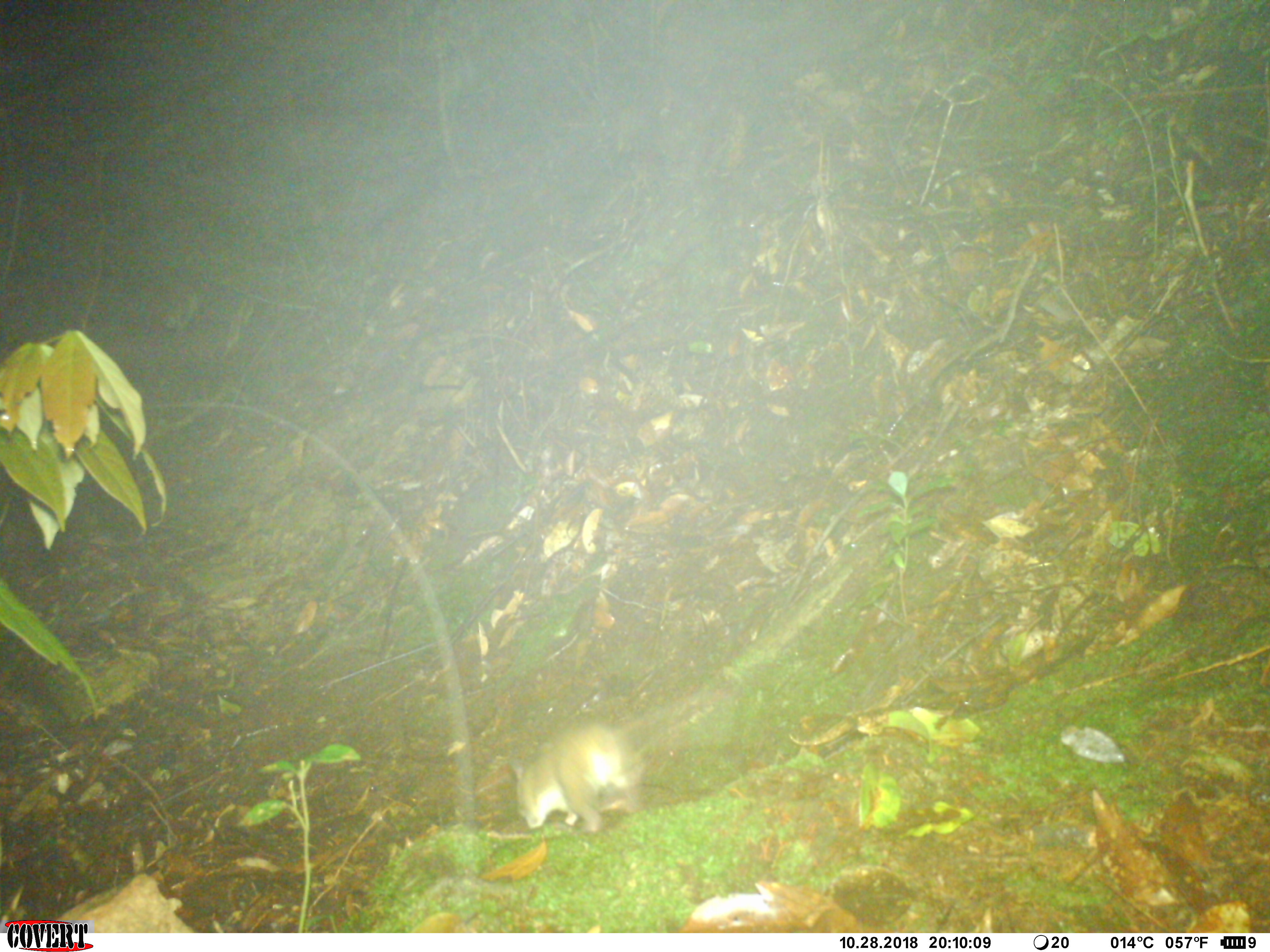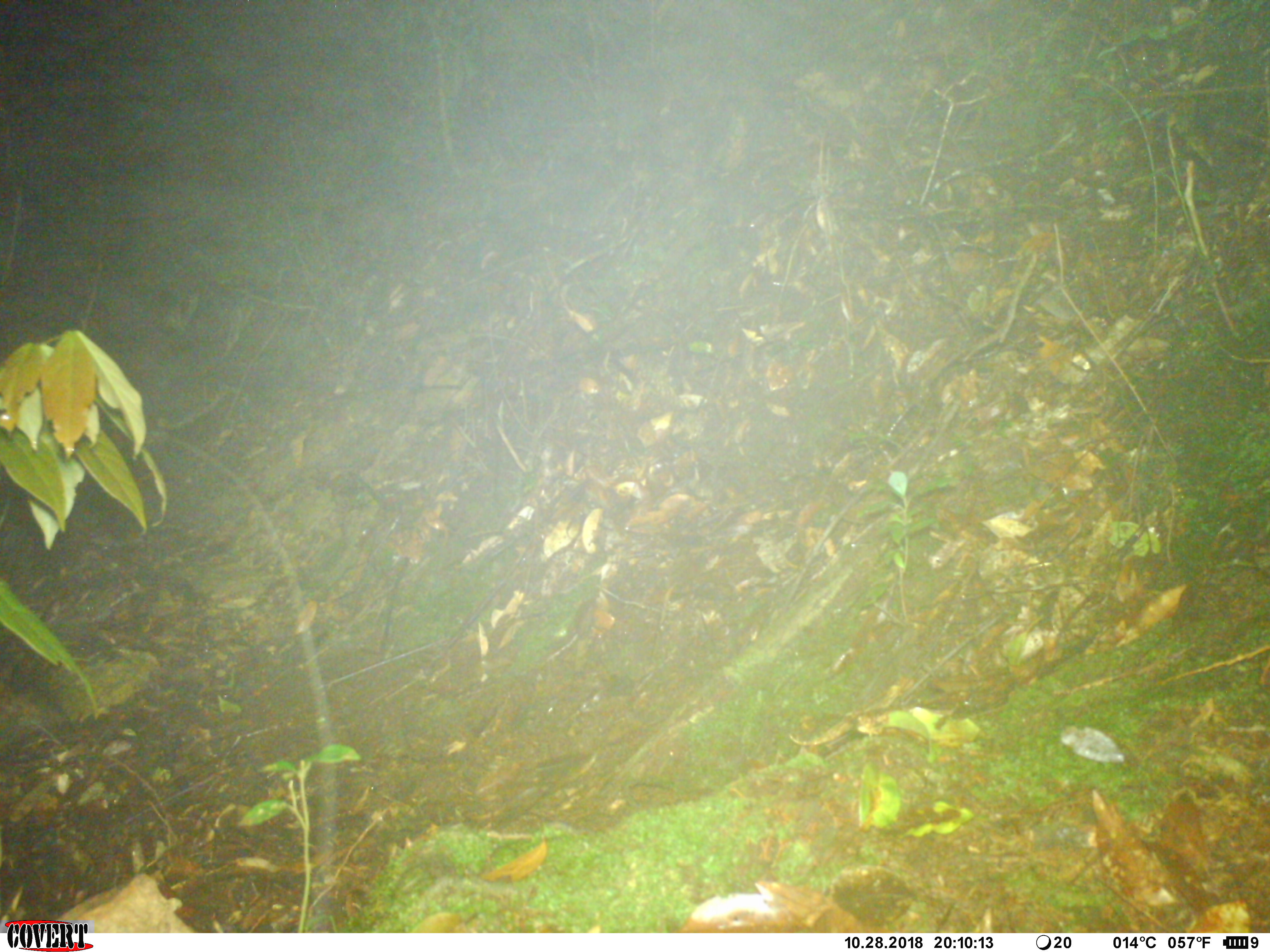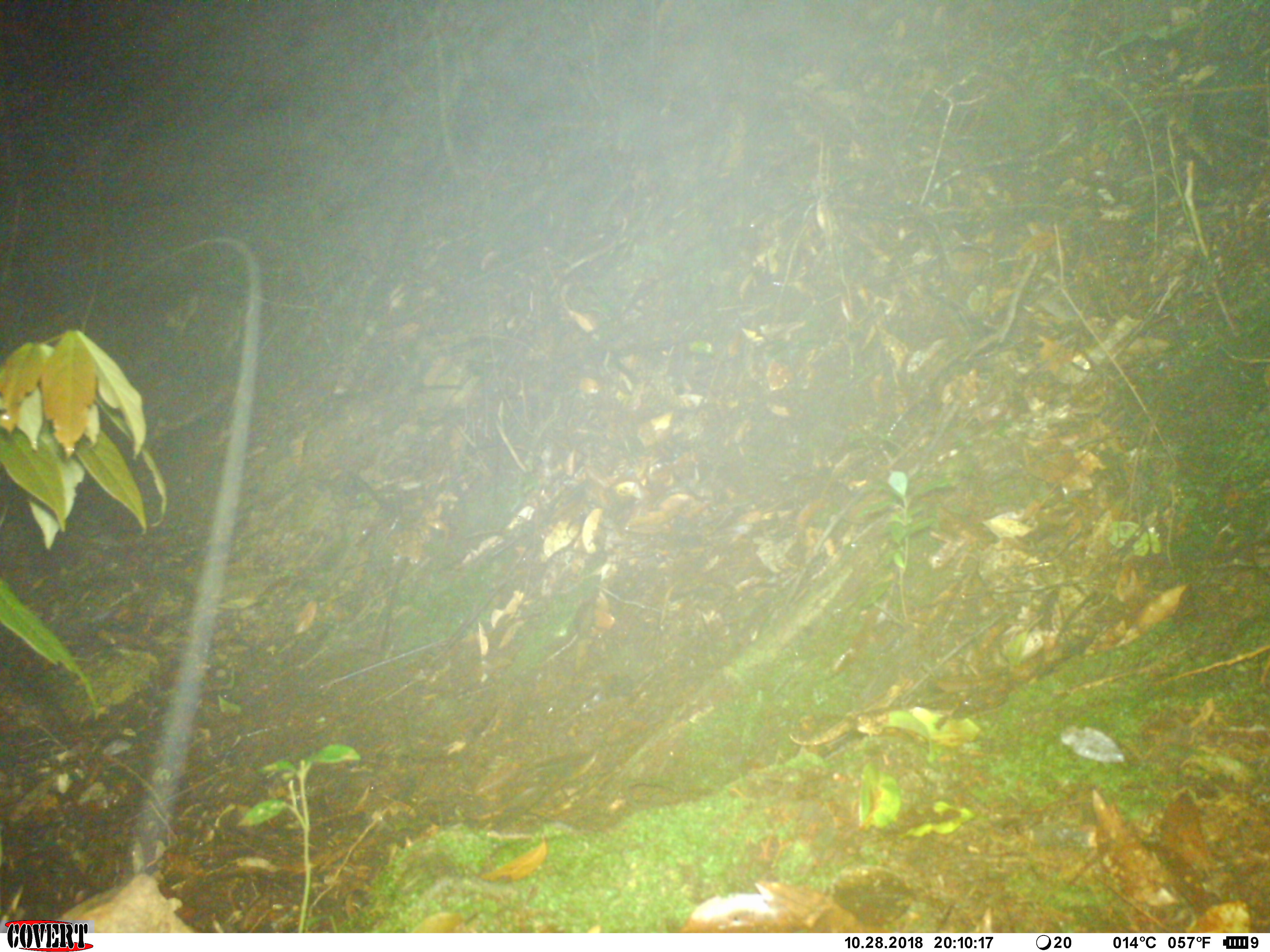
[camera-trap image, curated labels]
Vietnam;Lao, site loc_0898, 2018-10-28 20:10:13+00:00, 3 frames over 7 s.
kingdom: Animalia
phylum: Chordata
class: Mammalia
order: Rodentia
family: Muridae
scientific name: Muridae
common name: old-world mice and rats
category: unidentified murid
Unidentified murid (old-world mice and rats) (Muridae). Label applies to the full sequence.